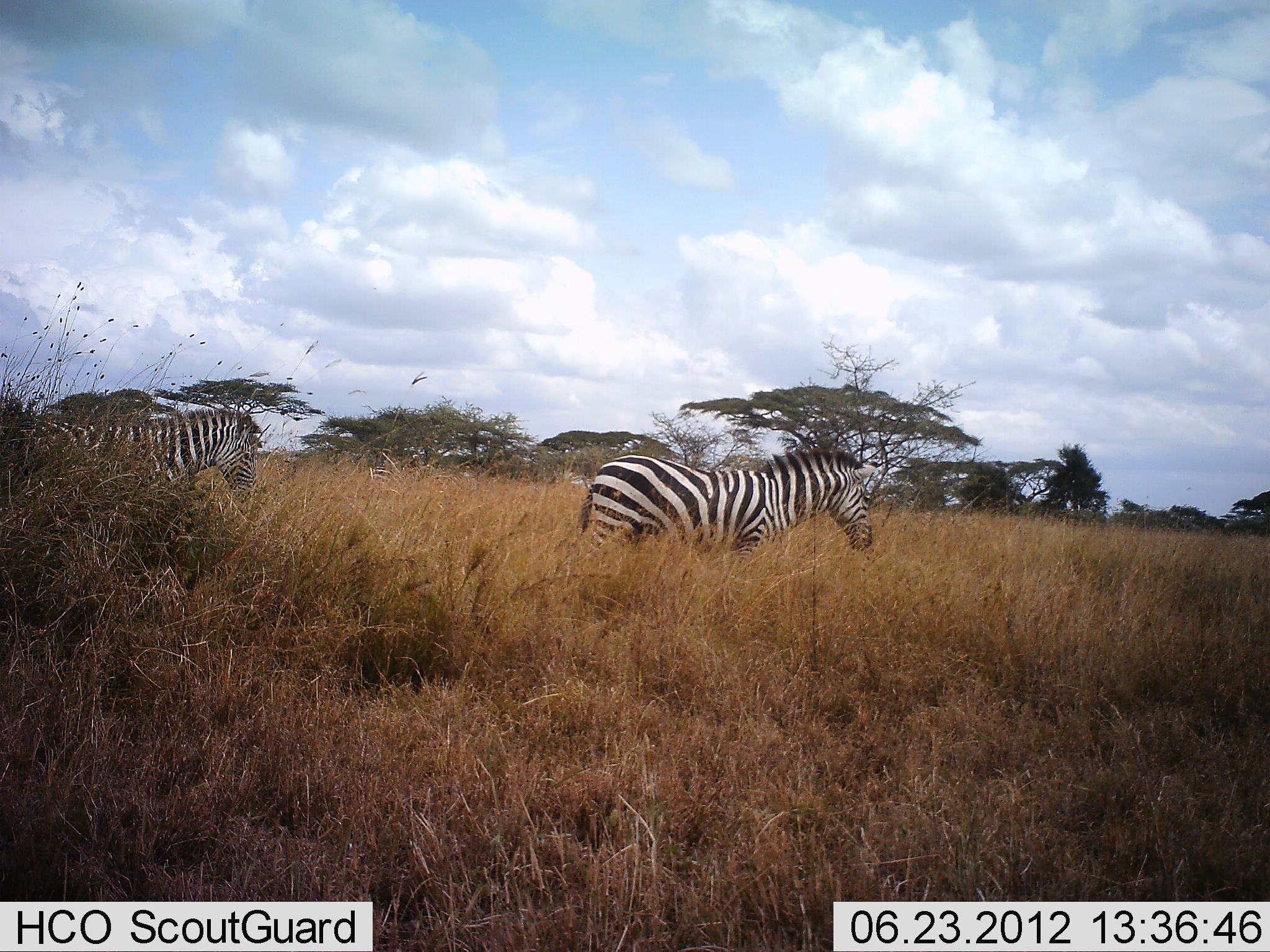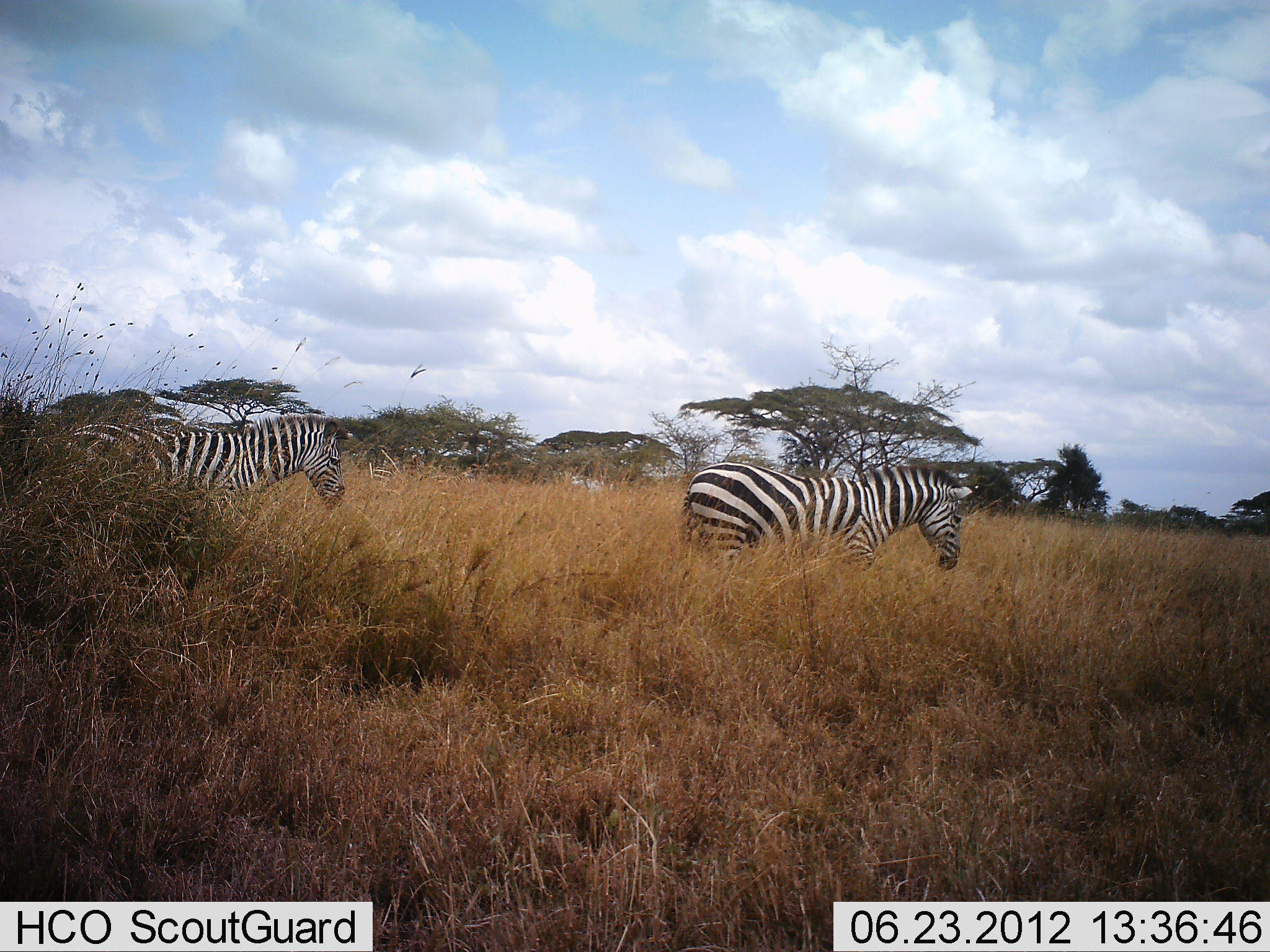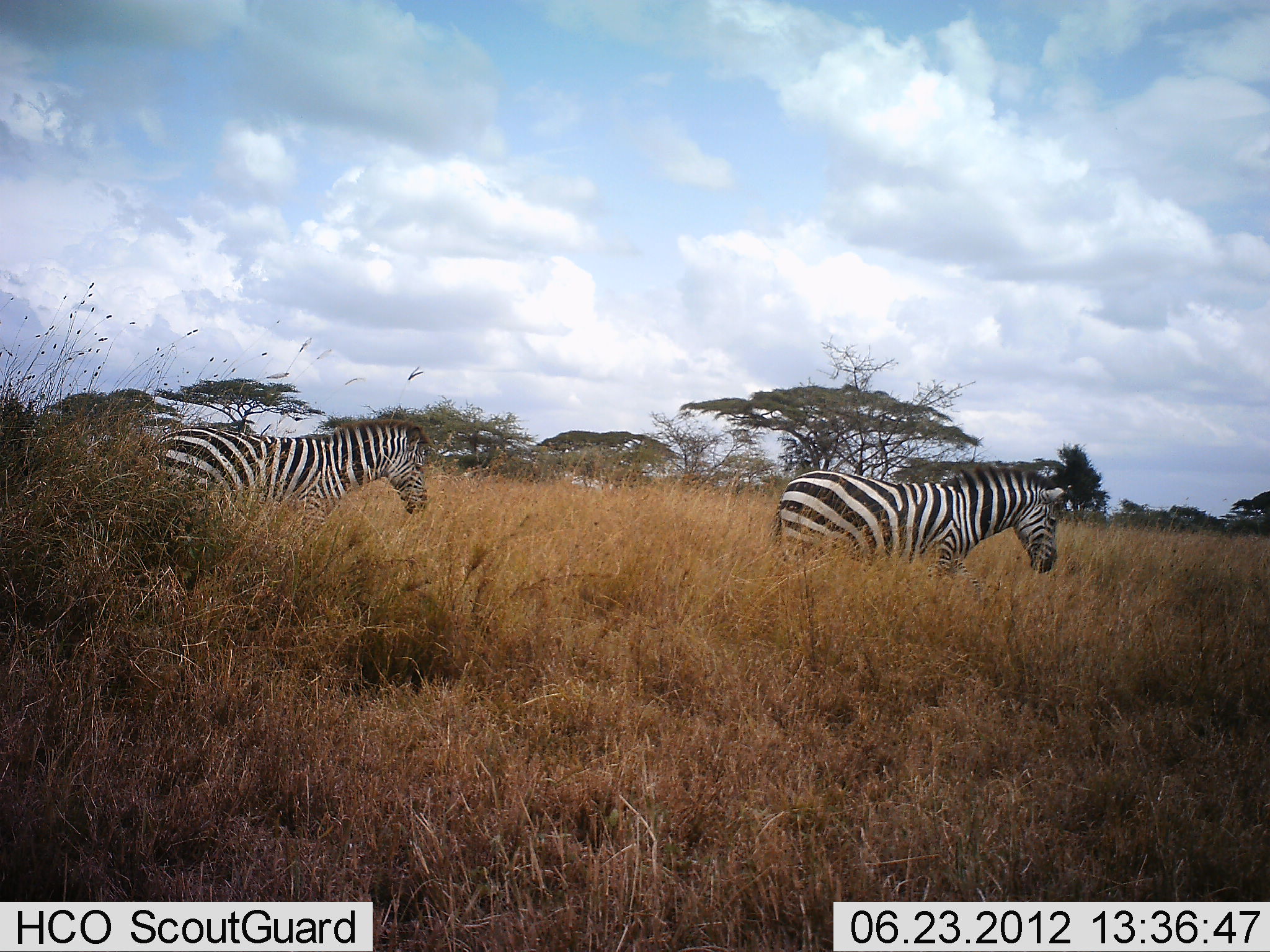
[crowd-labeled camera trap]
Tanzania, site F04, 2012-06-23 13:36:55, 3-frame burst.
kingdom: Animalia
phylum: Chordata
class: Mammalia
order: Perissodactyla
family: Equidae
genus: Equus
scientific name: Equus quagga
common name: plains zebra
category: zebra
Zebra (plains zebra) (Equus quagga), count 2. Behavior (volunteer vote fractions): standing 0%, resting 0%, moving 100%, interacting 0%. Young present (vote fraction): 0%. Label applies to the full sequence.